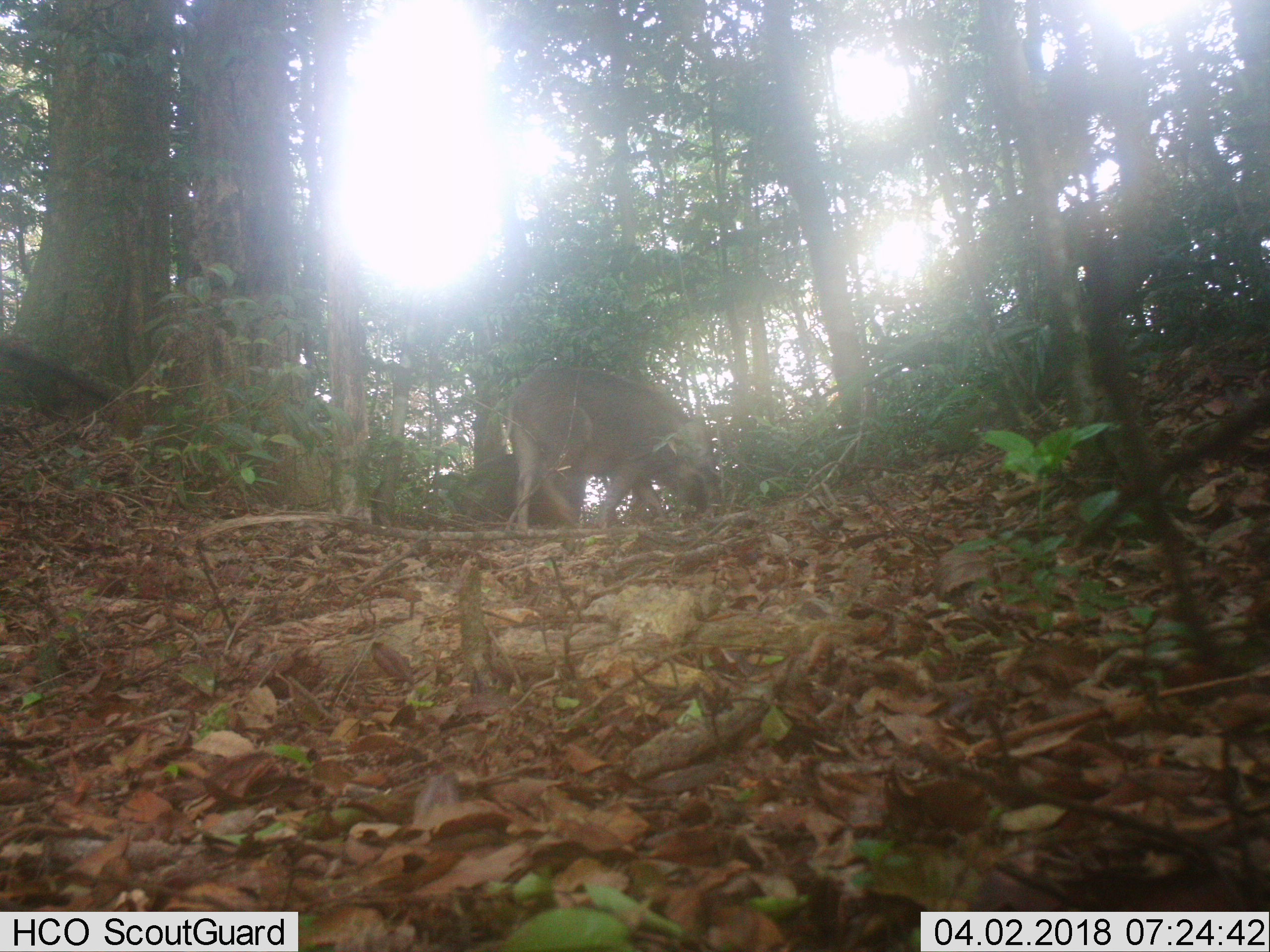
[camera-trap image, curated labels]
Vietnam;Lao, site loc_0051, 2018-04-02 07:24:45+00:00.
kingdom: Animalia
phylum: Chordata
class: Mammalia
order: Artiodactyla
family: Suidae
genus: Sus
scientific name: Sus scrofa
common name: eurasian wild pig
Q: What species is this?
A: Eurasian wild pig (Sus scrofa).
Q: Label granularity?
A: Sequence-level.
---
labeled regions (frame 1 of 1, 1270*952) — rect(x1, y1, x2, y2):
eurasian wild pig: rect(501, 367, 722, 527); rect(453, 453, 585, 526)